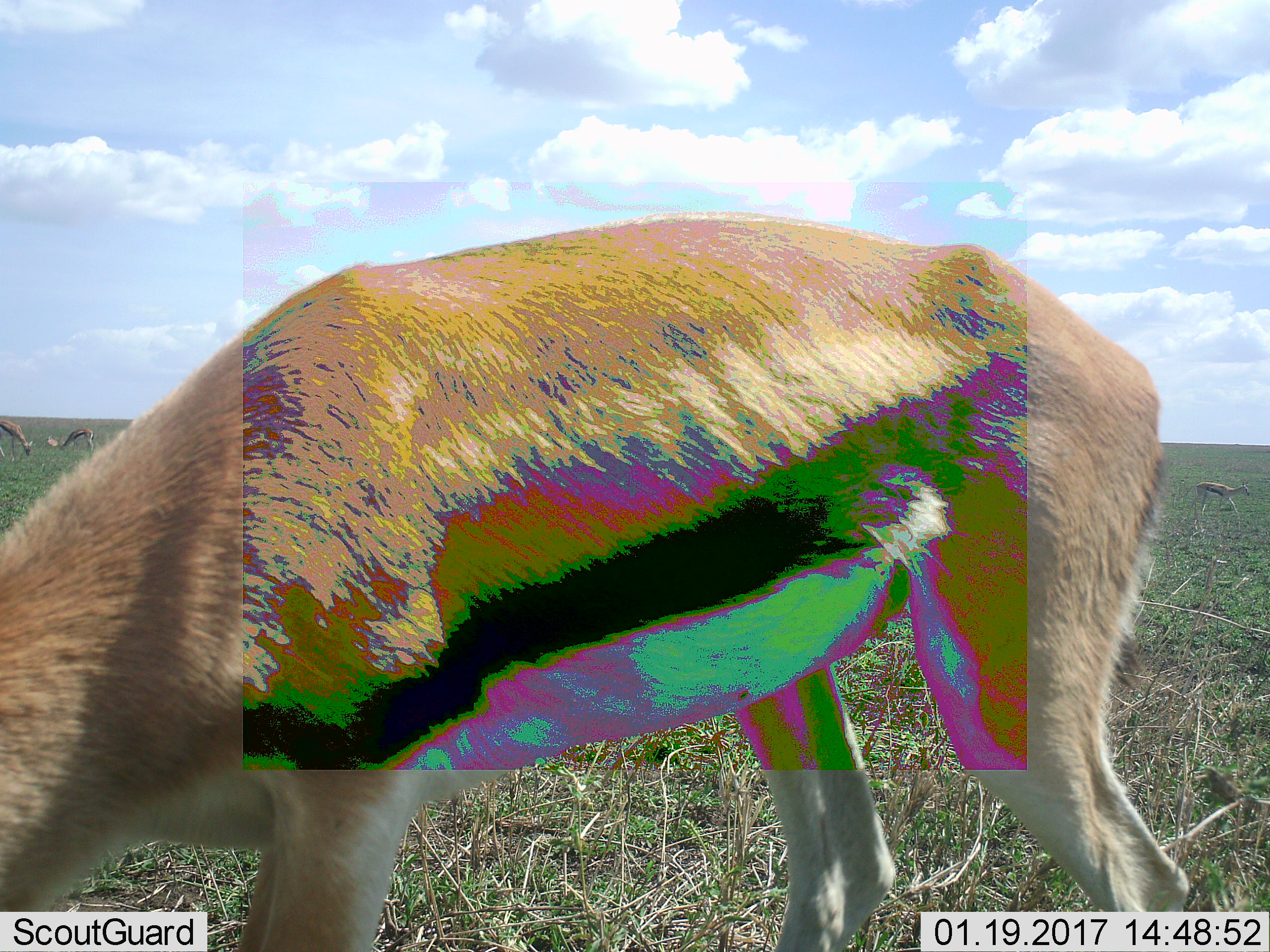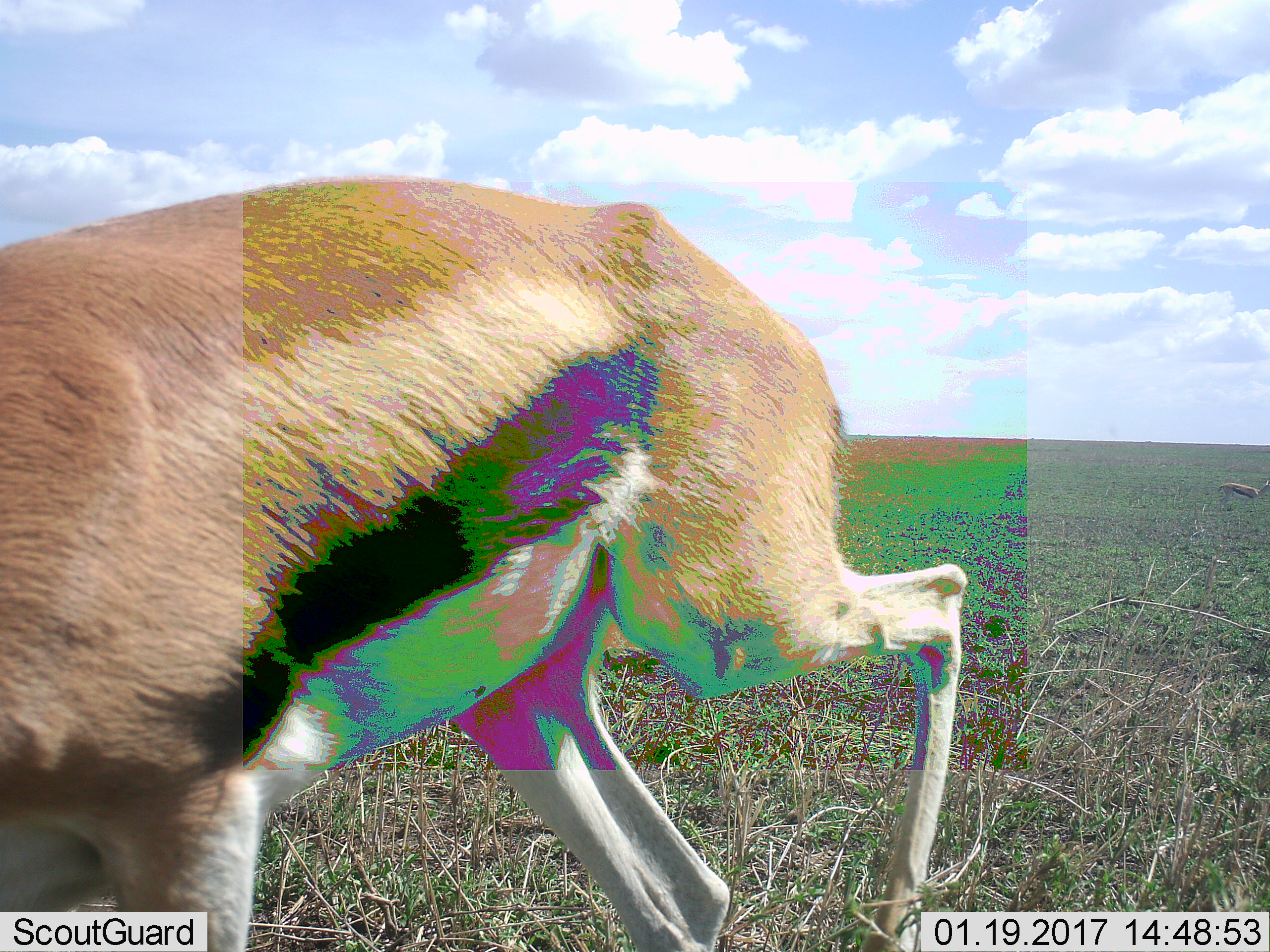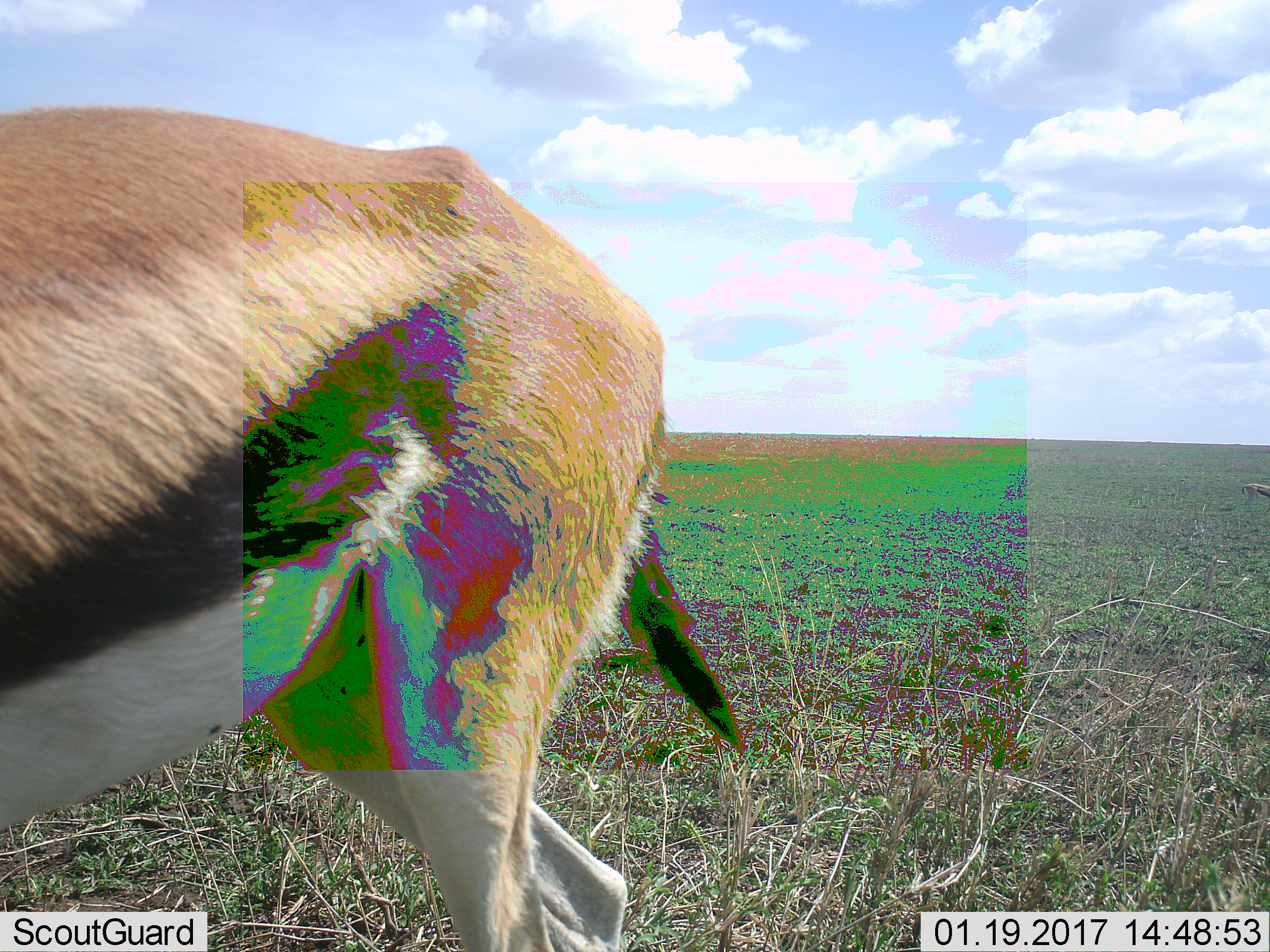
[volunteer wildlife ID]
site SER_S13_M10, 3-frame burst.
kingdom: Animalia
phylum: Chordata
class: Mammalia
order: Artiodactyla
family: Bovidae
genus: Eudorcas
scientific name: Eudorcas thomsonii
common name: thomson's gazelle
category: gazellethomsons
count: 2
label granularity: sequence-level